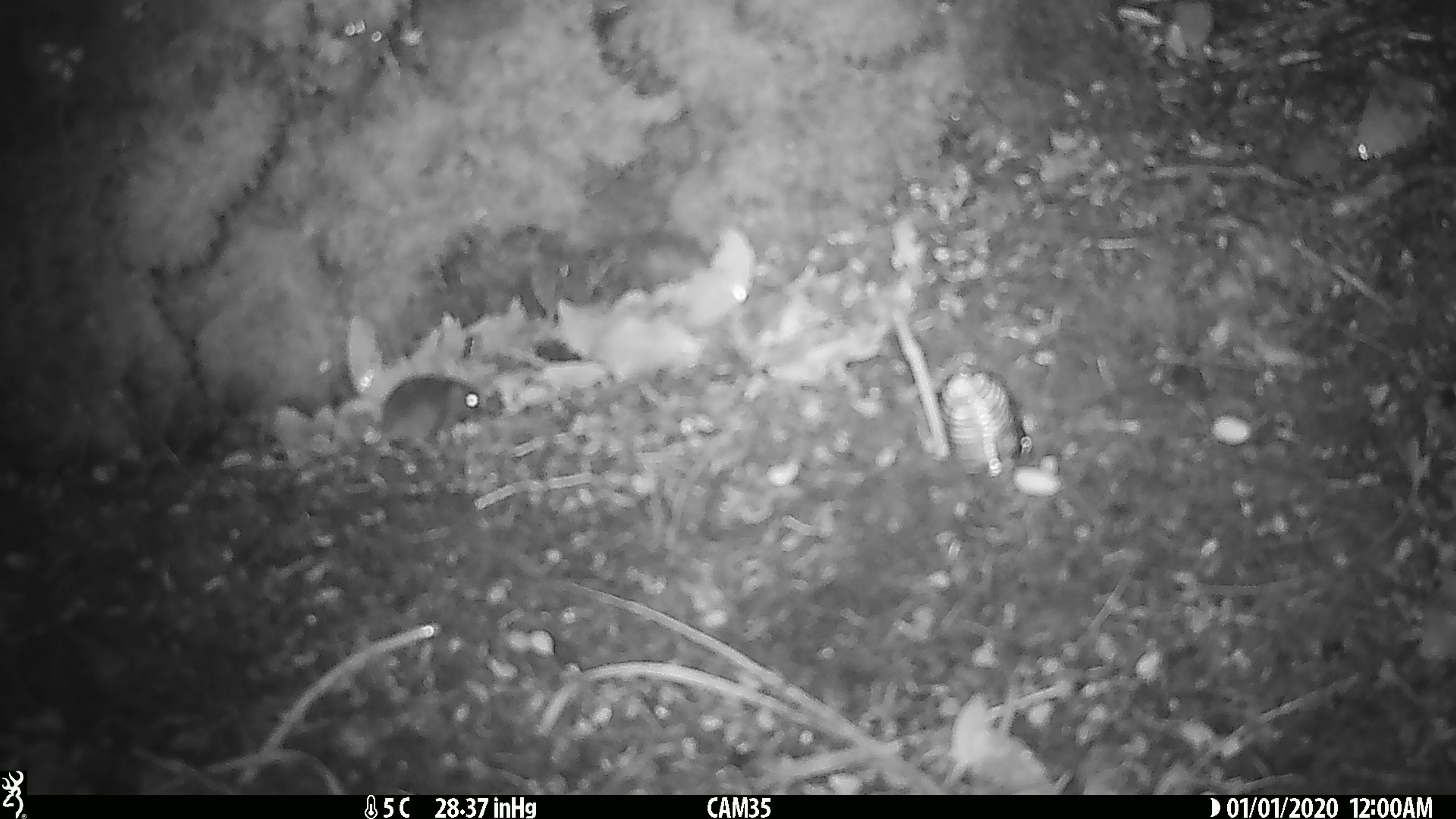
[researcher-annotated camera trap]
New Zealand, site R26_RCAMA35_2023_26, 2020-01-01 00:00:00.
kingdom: Animalia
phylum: Chordata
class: Mammalia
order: Rodentia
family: Muridae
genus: Mus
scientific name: Mus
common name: mouse